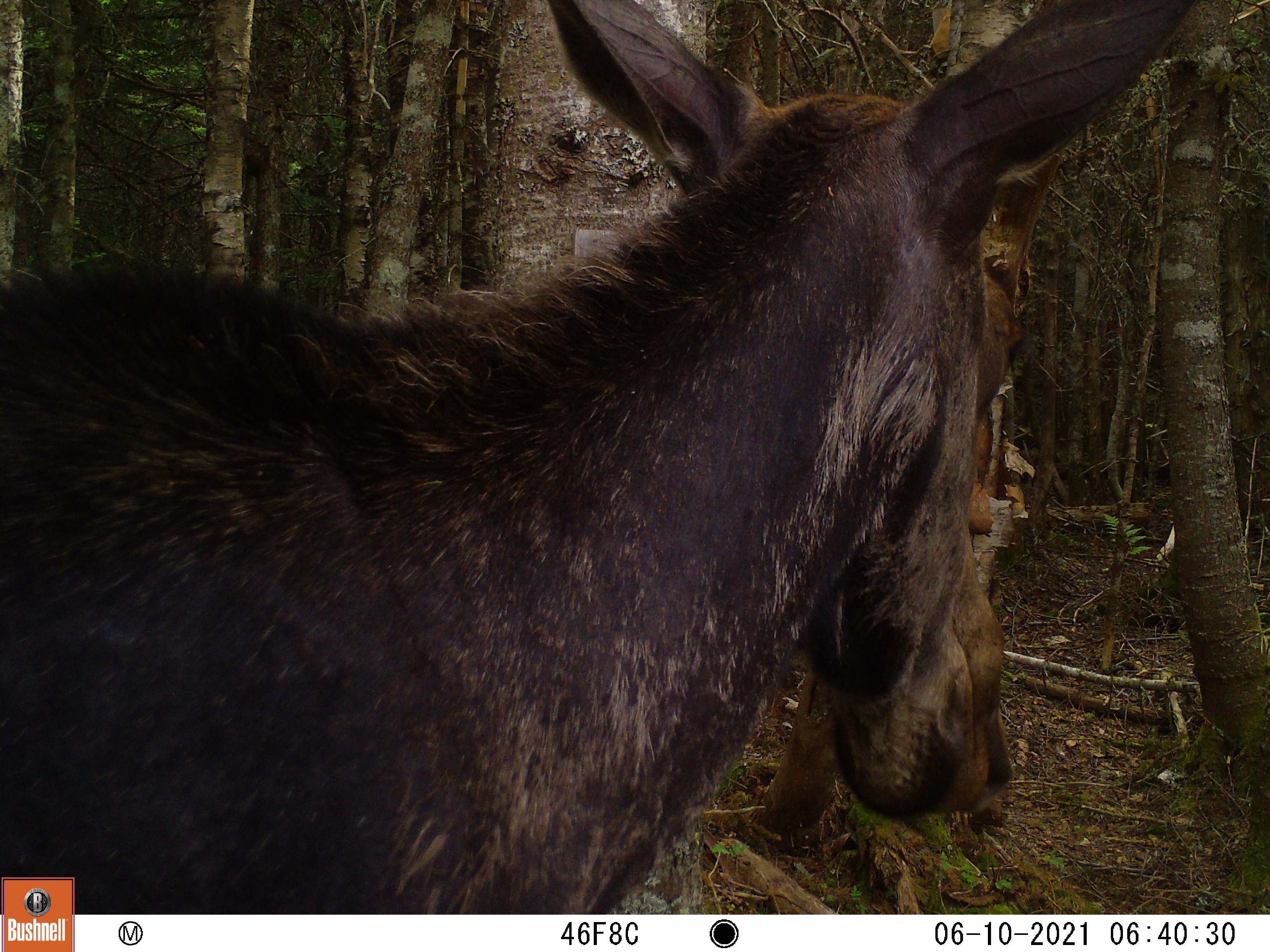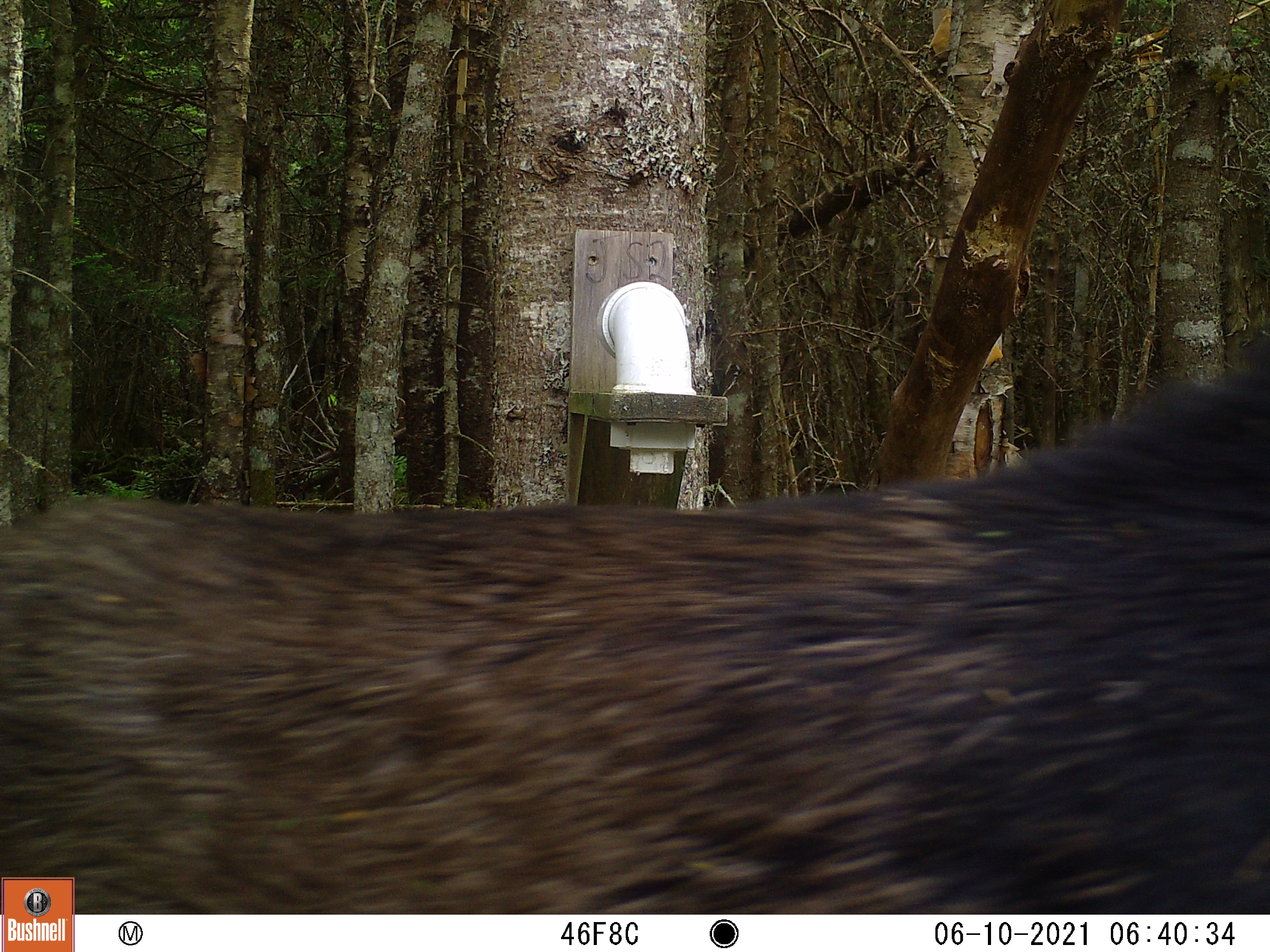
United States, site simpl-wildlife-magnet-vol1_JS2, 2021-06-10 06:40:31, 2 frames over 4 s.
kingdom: Animalia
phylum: Chordata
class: Mammalia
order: Artiodactyla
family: Cervidae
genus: Alces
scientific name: Alces alces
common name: moose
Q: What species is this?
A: Moose (Alces alces).